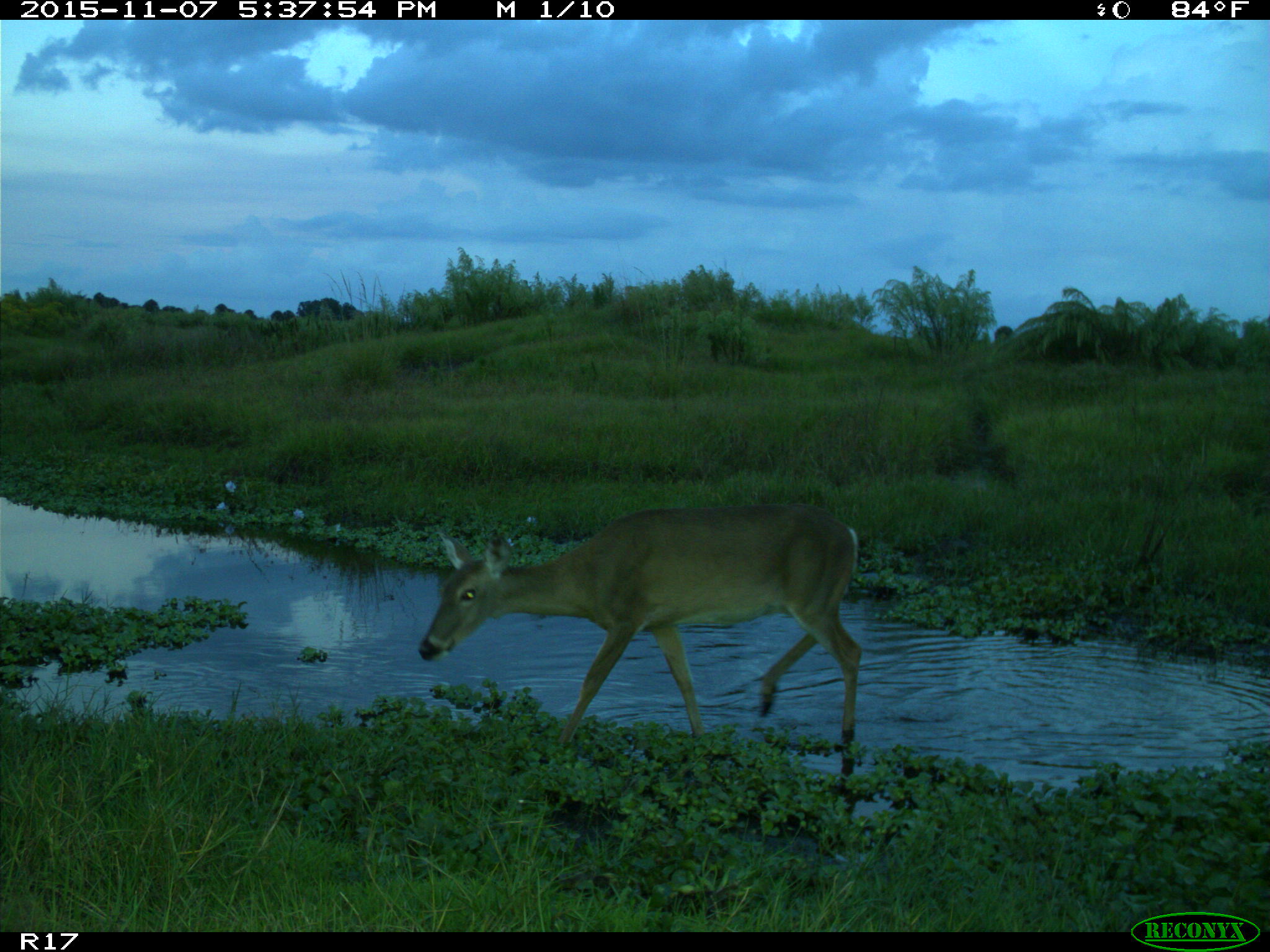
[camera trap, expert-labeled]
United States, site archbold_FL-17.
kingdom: Animalia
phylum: Chordata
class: Mammalia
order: Artiodactyla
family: Cervidae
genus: Odocoileus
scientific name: Odocoileus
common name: deer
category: unidentified deer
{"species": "unidentified deer (deer) (Odocoileus)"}